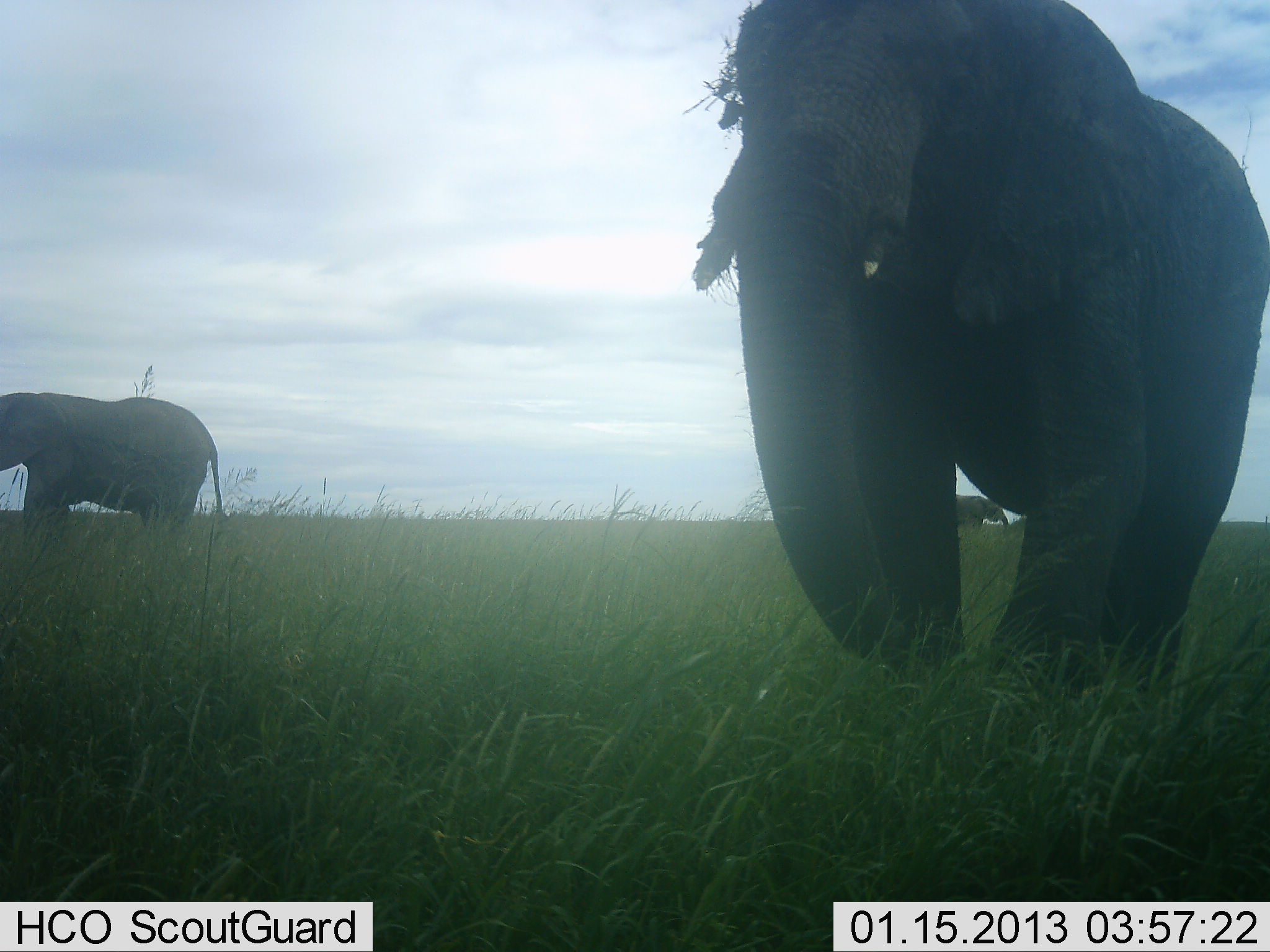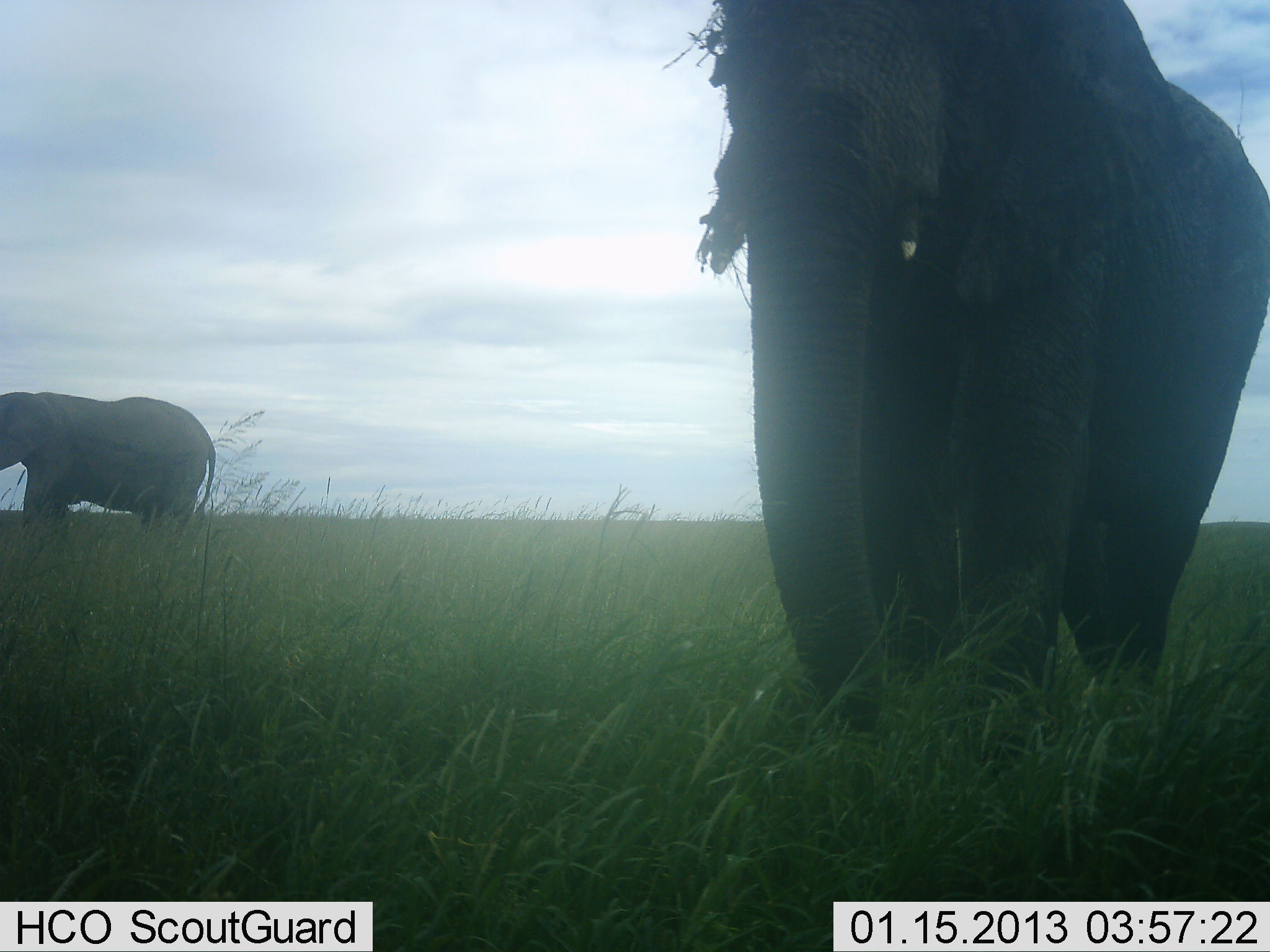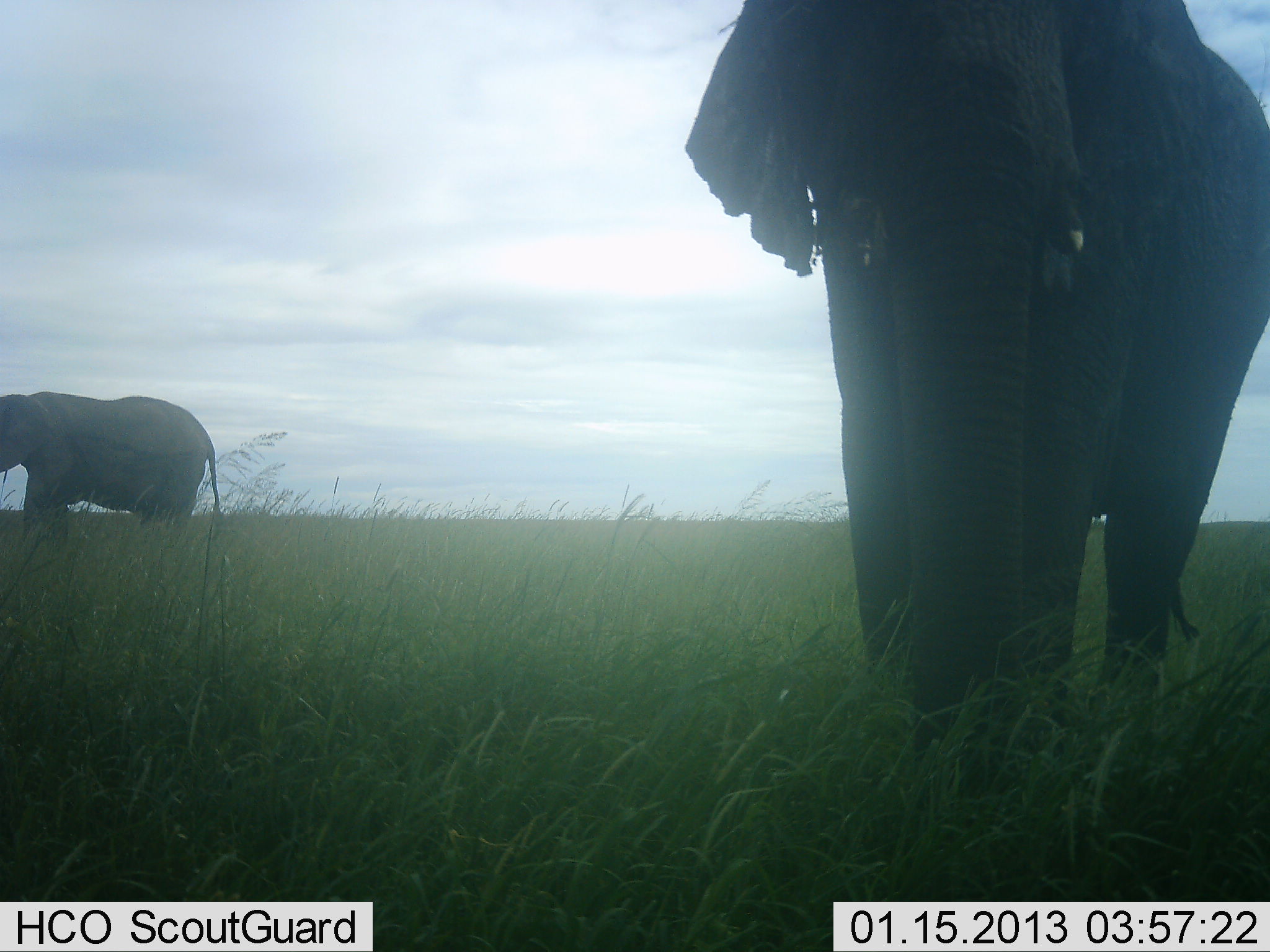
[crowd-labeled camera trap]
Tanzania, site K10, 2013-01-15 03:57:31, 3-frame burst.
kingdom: Animalia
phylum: Chordata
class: Mammalia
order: Proboscidea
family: Elephantidae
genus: Loxodonta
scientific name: Loxodonta africana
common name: african bush elephant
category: elephant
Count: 2.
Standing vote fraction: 63%.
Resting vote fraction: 4%.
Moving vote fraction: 44%.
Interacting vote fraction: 0%.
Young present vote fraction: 7%.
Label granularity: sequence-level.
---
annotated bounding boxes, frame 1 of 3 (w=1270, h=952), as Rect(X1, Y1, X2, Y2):
animal: Rect(691, 0, 1269, 720); Rect(0, 392, 226, 554); Rect(954, 495, 1008, 530)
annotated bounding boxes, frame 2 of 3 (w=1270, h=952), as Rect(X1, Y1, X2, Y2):
animal: Rect(695, 0, 1270, 768); Rect(0, 391, 217, 561)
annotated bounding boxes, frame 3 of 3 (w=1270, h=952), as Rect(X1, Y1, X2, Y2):
animal: Rect(684, 0, 1270, 780); Rect(0, 391, 223, 553)